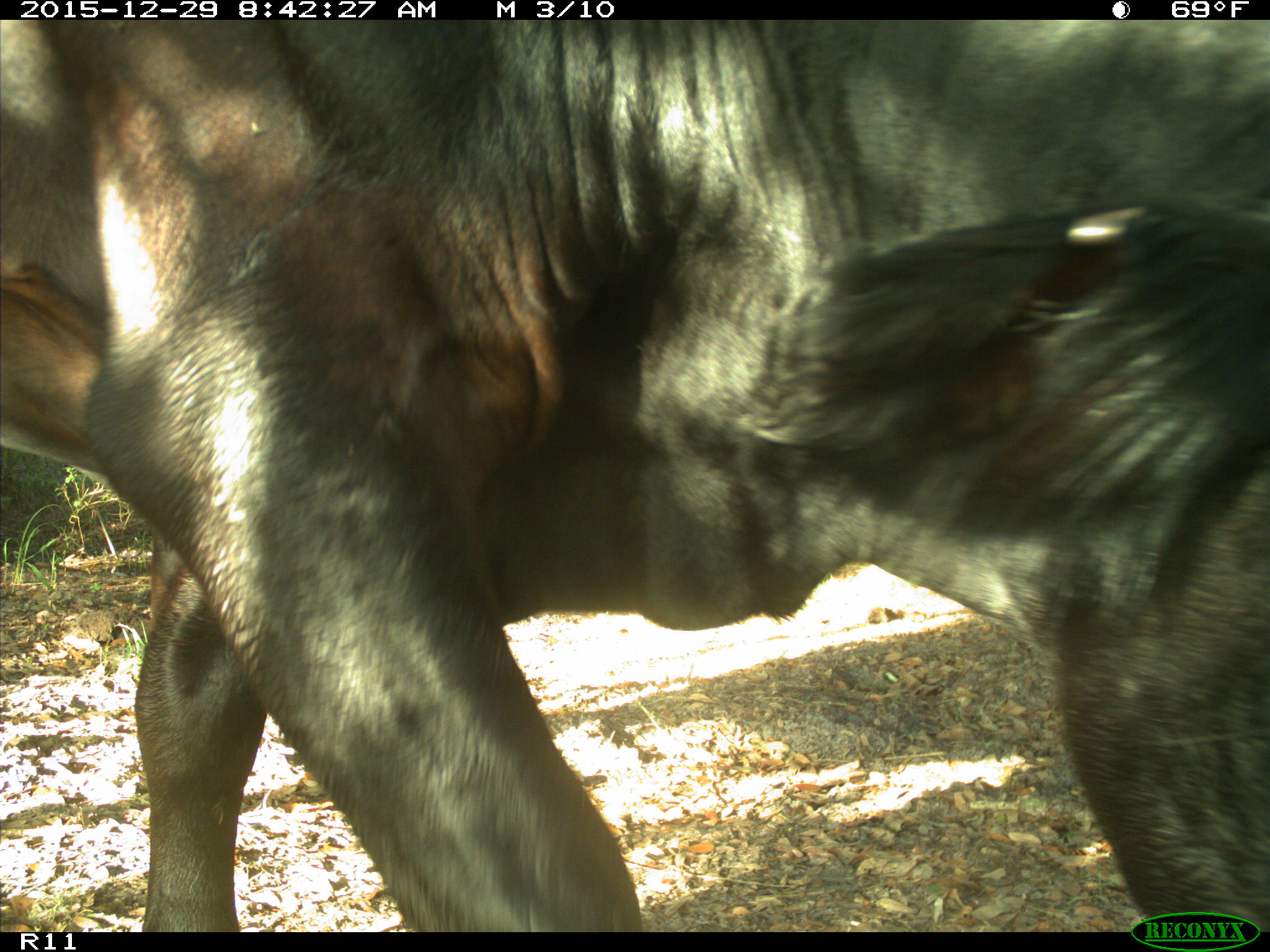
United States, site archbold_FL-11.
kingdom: Animalia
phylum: Chordata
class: Mammalia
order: Artiodactyla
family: Bovidae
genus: Bos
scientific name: Bos taurus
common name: domestic cow